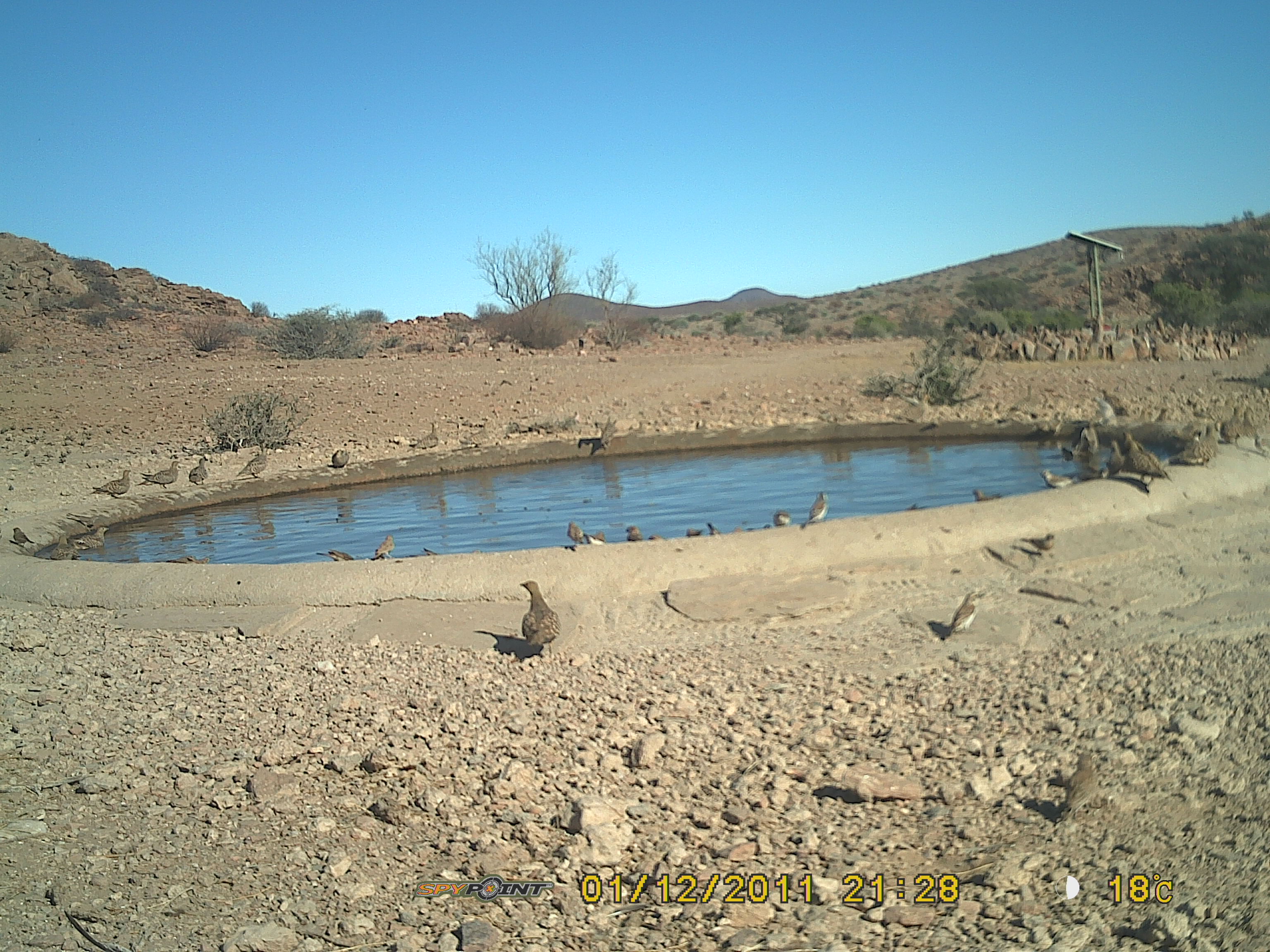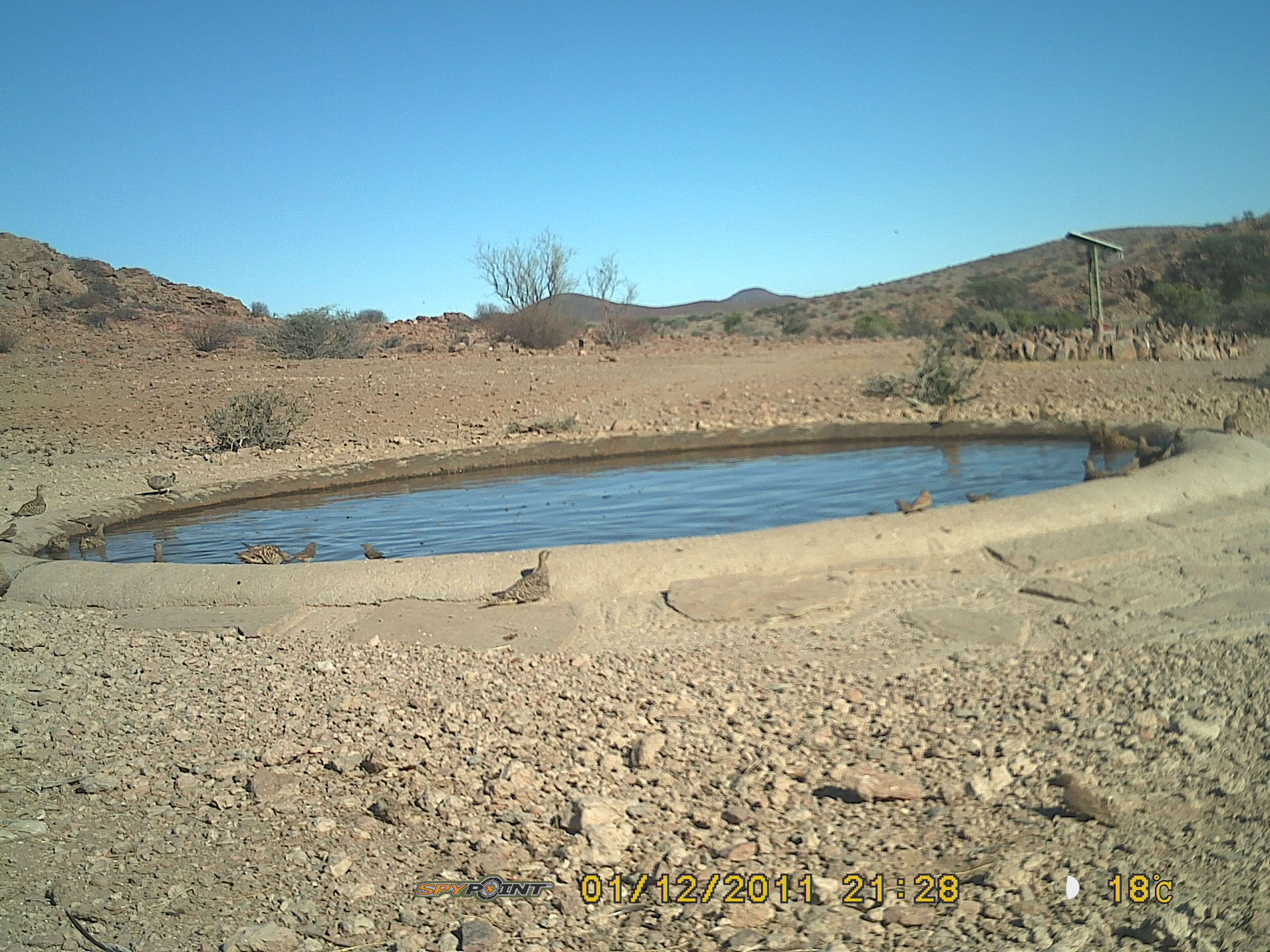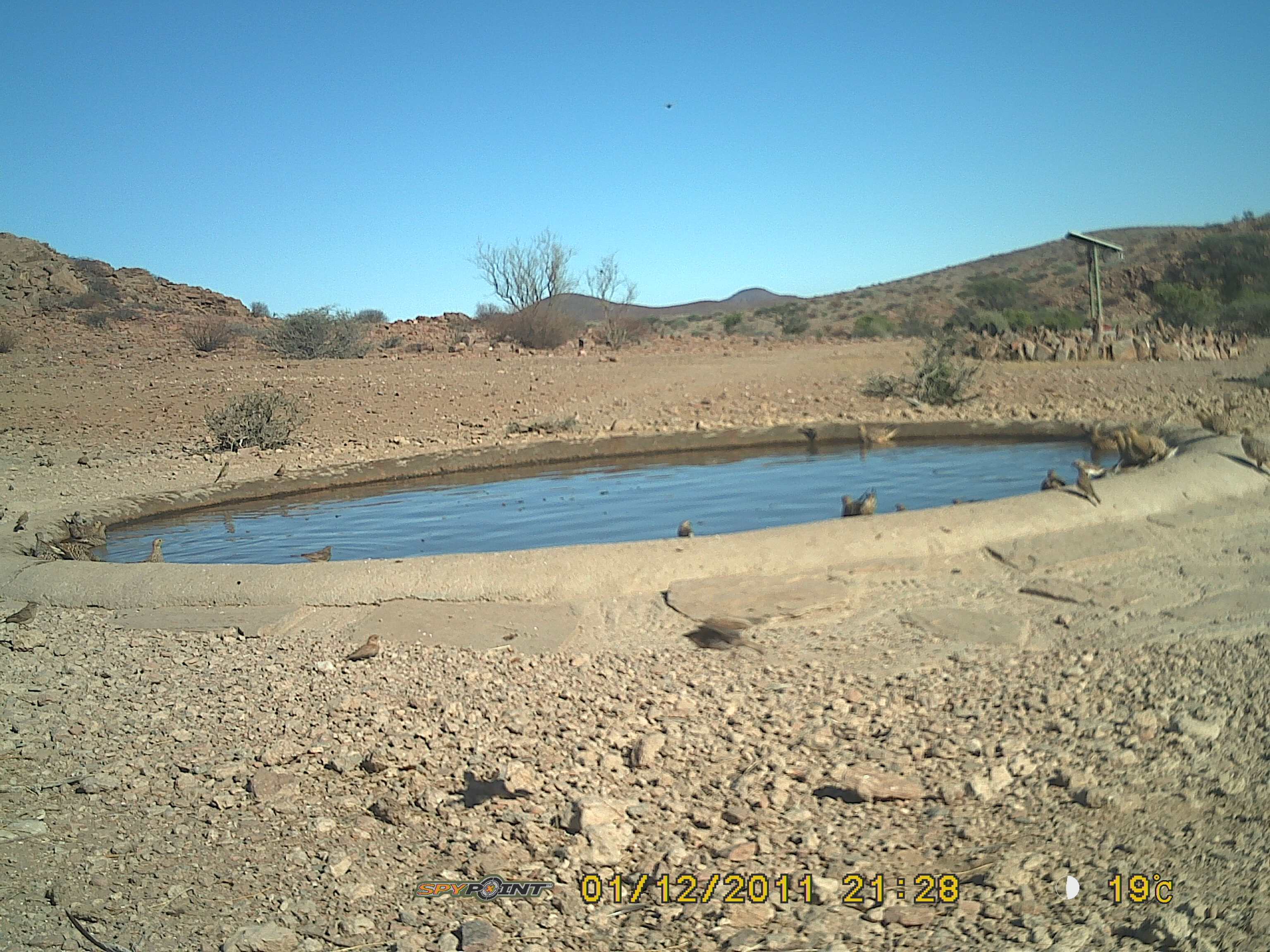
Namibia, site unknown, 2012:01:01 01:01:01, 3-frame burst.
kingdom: Animalia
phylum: Chordata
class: Aves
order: Pterocliformes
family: Pteroclidae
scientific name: Pteroclidae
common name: sandgrouse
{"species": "Pteroclidae (sandgrouse)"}